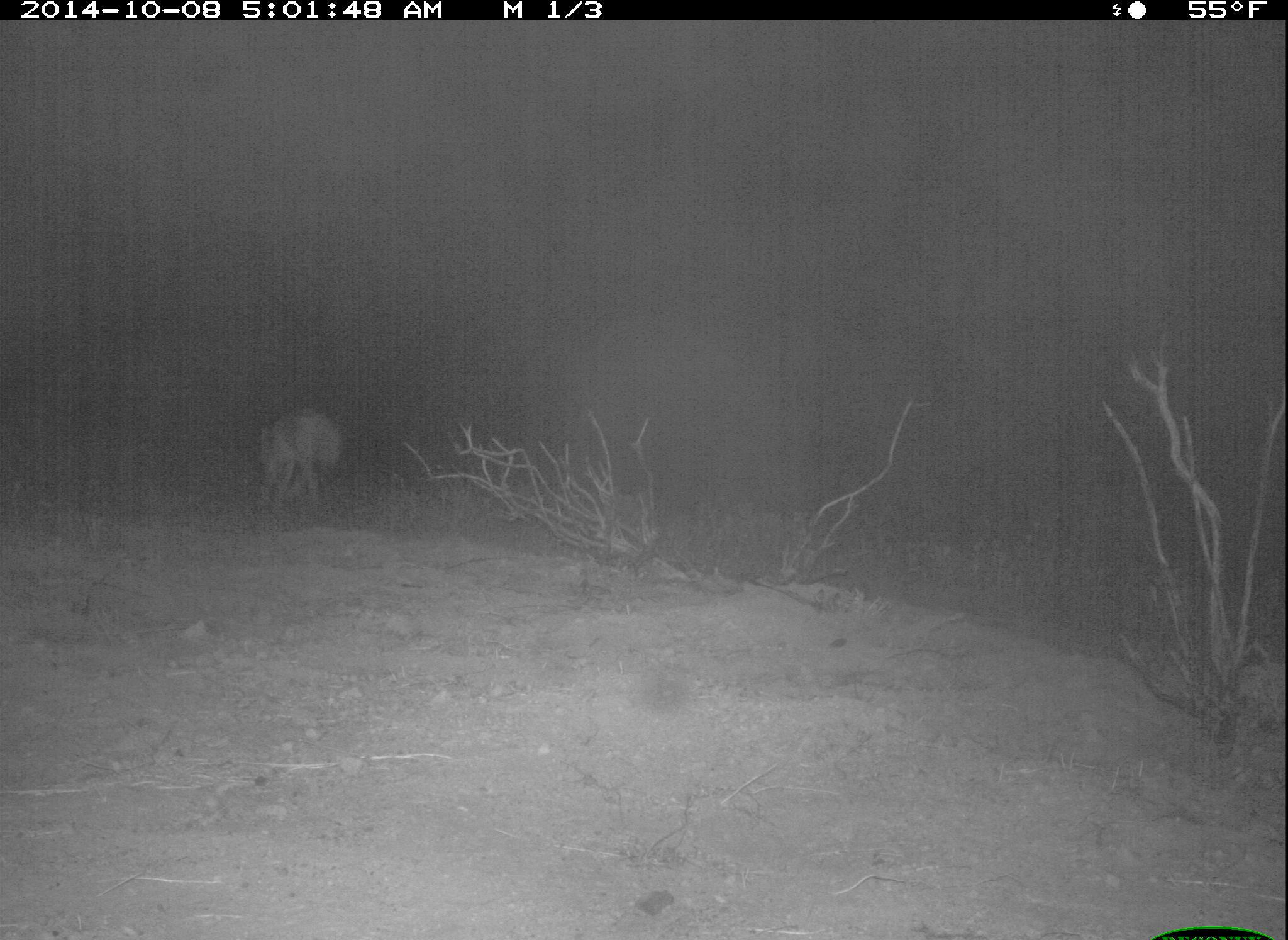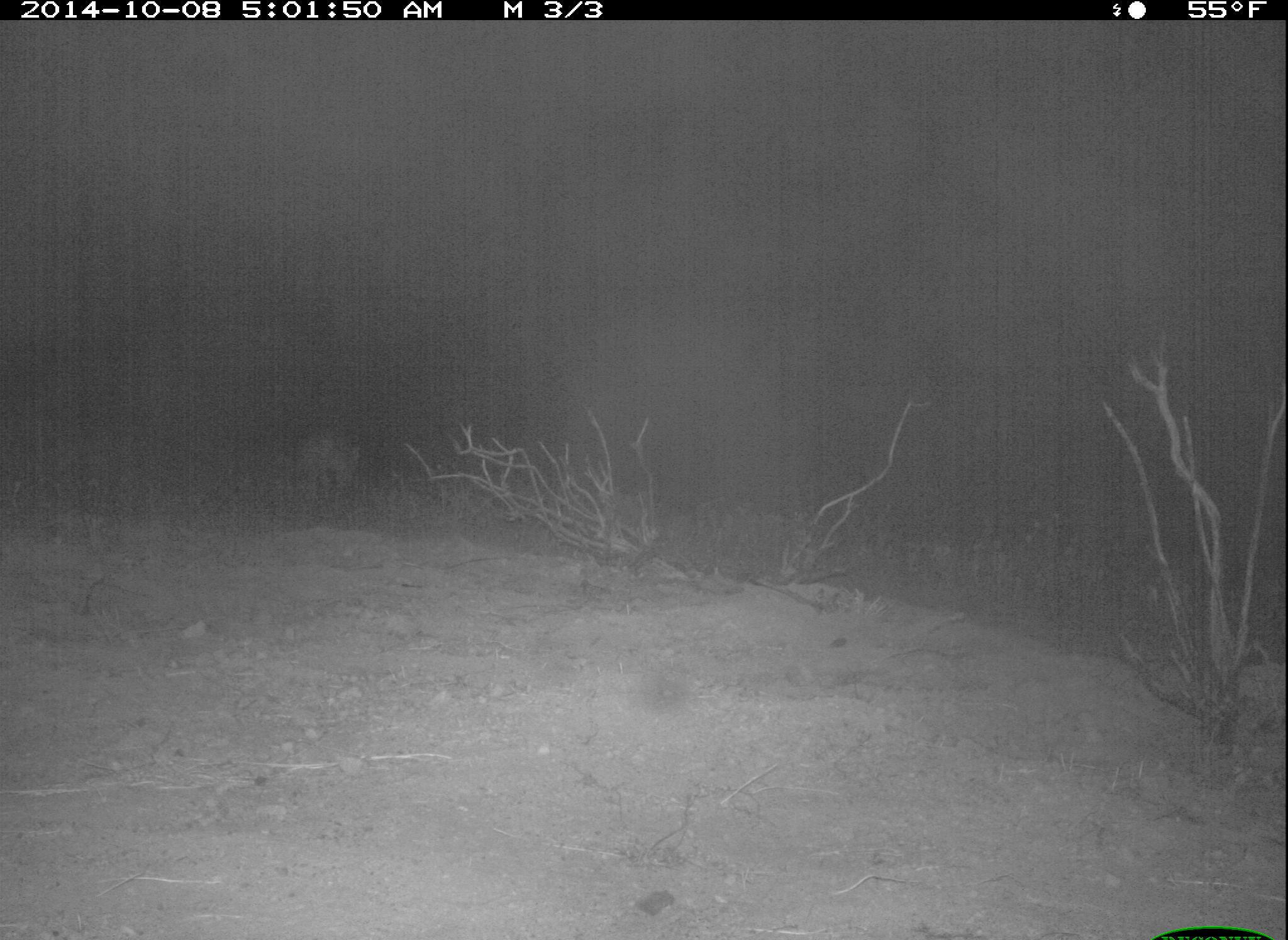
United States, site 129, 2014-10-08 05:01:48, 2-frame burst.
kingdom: Animalia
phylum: Chordata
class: Mammalia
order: Carnivora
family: Canidae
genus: Canis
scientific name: Canis latrans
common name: coyote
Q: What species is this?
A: Coyote (Canis latrans).